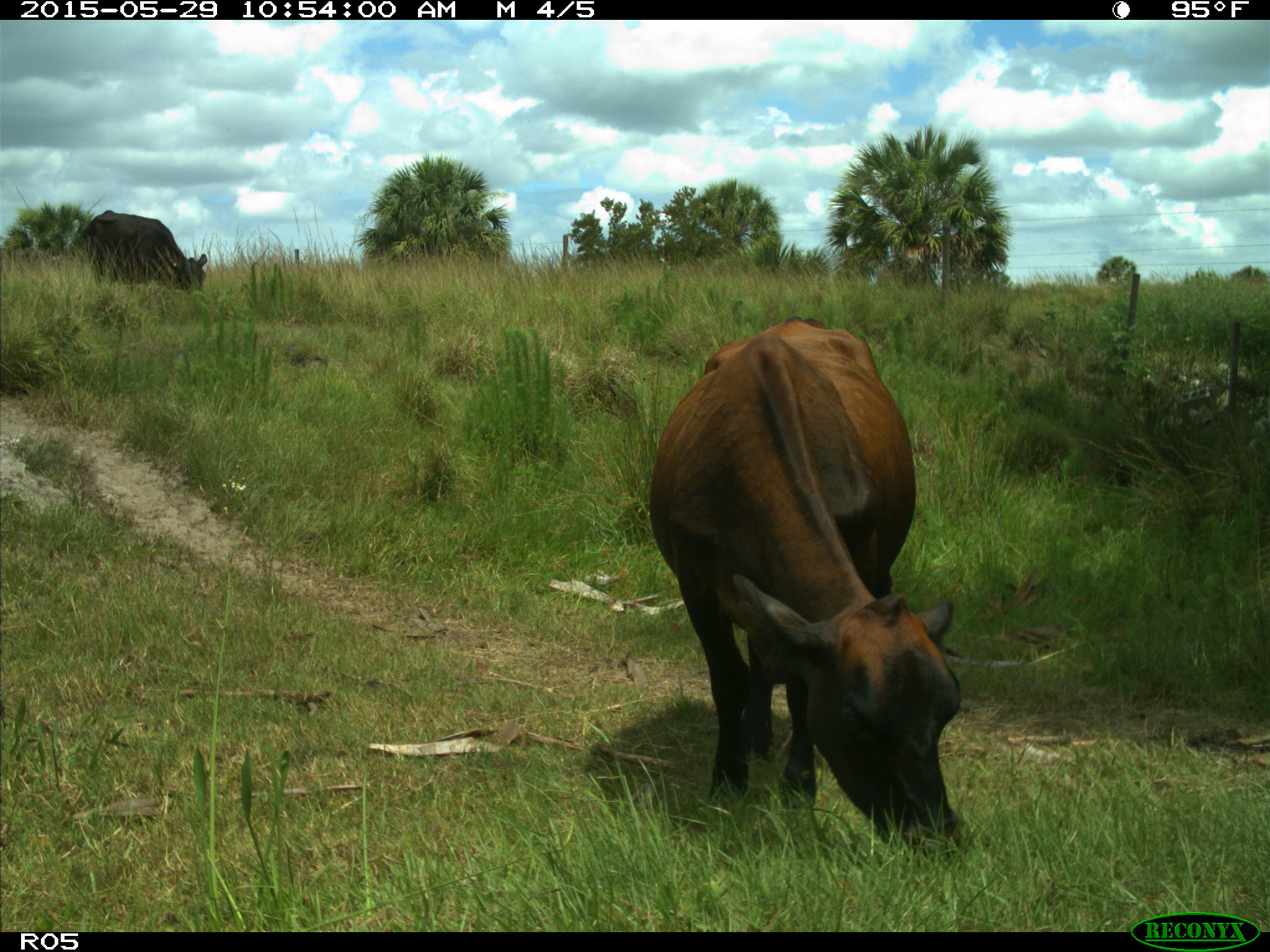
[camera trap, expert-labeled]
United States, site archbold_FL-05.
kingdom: Animalia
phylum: Chordata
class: Mammalia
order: Artiodactyla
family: Bovidae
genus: Bos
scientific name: Bos taurus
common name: domestic cow